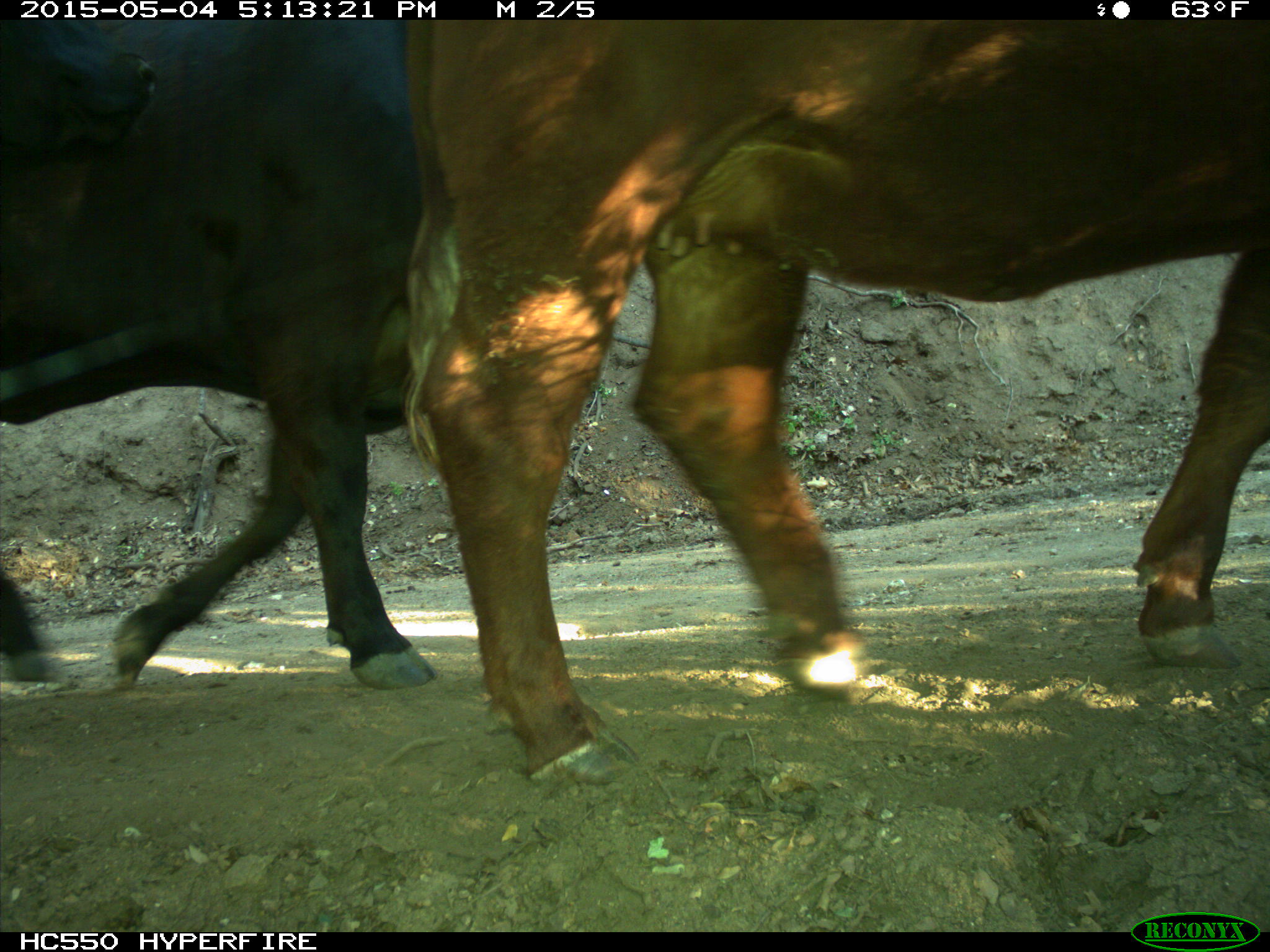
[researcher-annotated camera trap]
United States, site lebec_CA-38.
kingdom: Animalia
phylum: Chordata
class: Mammalia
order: Artiodactyla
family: Bovidae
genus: Bos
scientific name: Bos taurus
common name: domestic cow